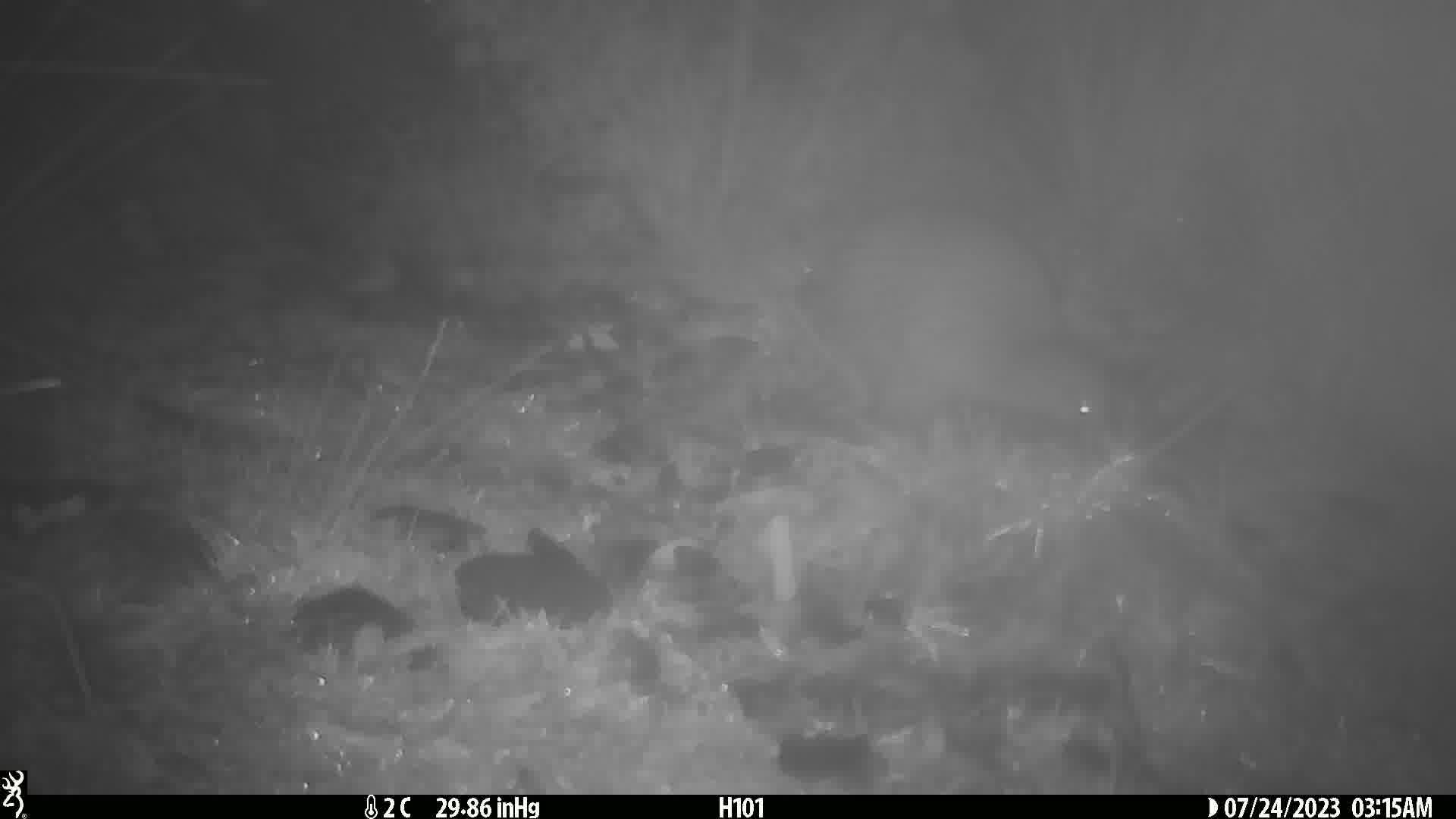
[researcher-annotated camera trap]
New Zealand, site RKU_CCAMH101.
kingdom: Animalia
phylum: Chordata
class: Aves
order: Apterygiformes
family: Apterygidae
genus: Apteryx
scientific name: Apteryx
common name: kiwi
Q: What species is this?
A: Kiwi (Apteryx).